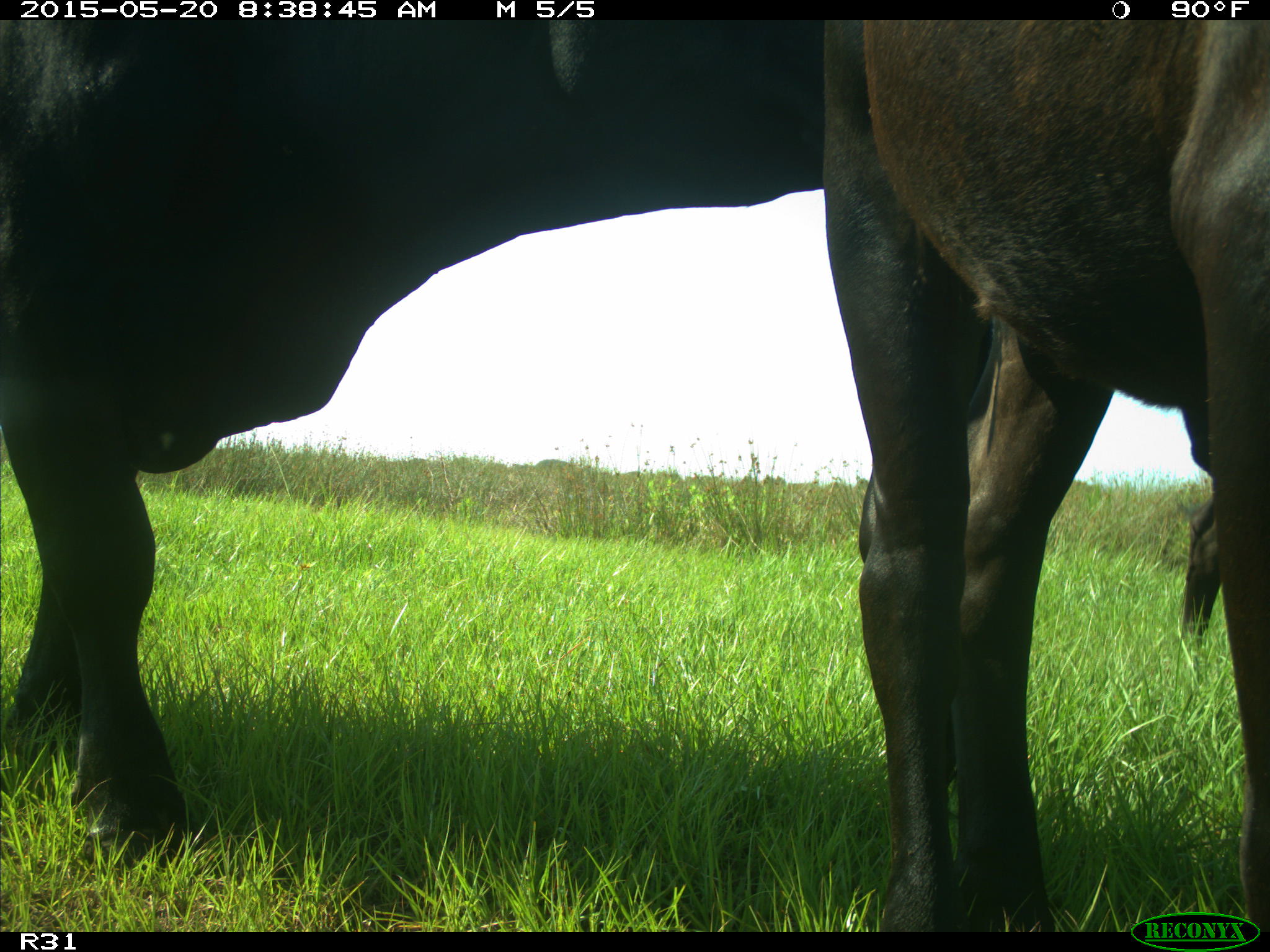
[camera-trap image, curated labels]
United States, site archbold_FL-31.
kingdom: Animalia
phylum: Chordata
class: Mammalia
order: Artiodactyla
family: Bovidae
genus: Bos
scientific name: Bos taurus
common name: domestic cow